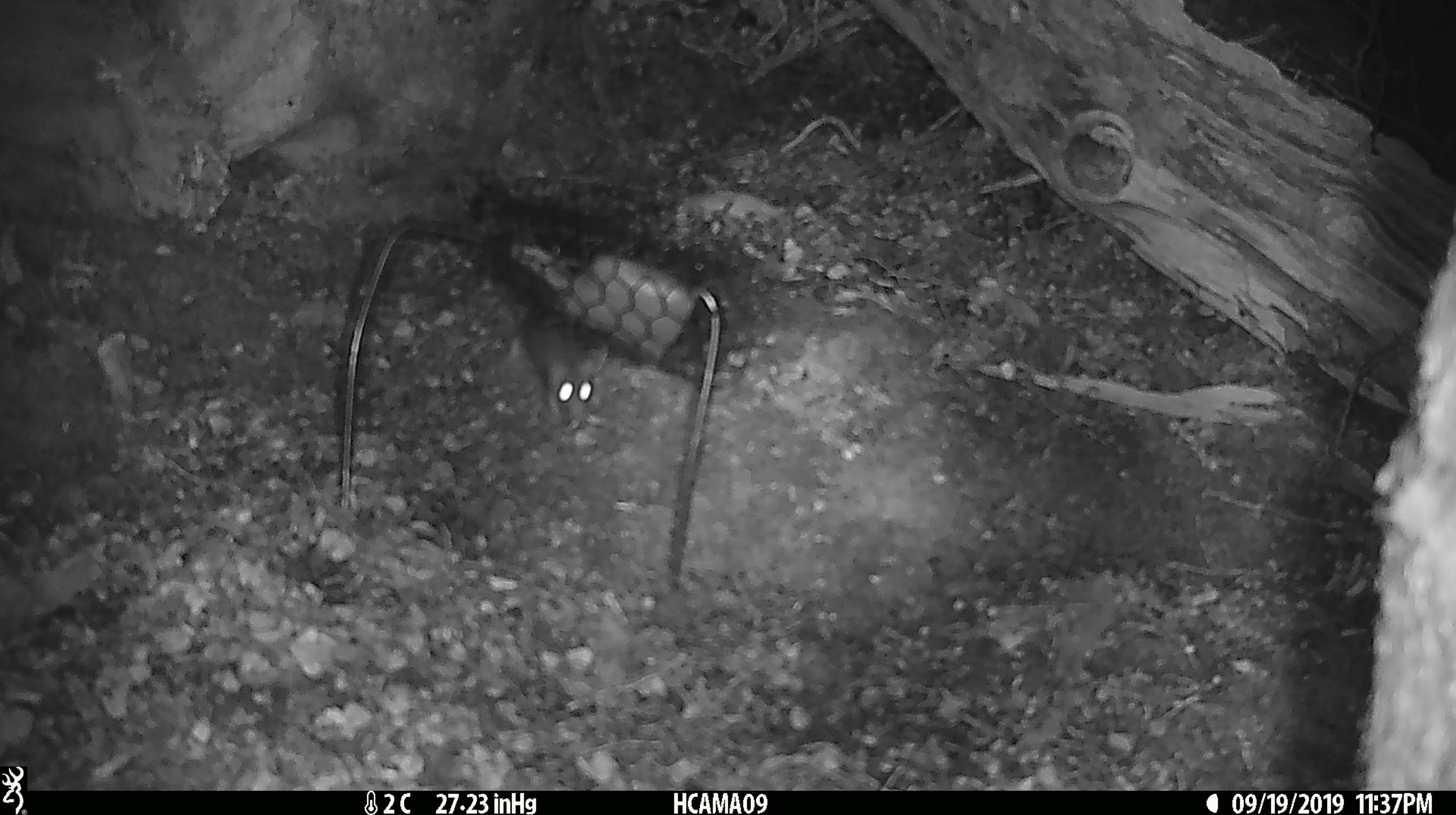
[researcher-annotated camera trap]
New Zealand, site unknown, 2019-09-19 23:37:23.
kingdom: Animalia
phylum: Chordata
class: Mammalia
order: Rodentia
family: Muridae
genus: Mus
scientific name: Mus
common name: mouse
Mouse (Mus).